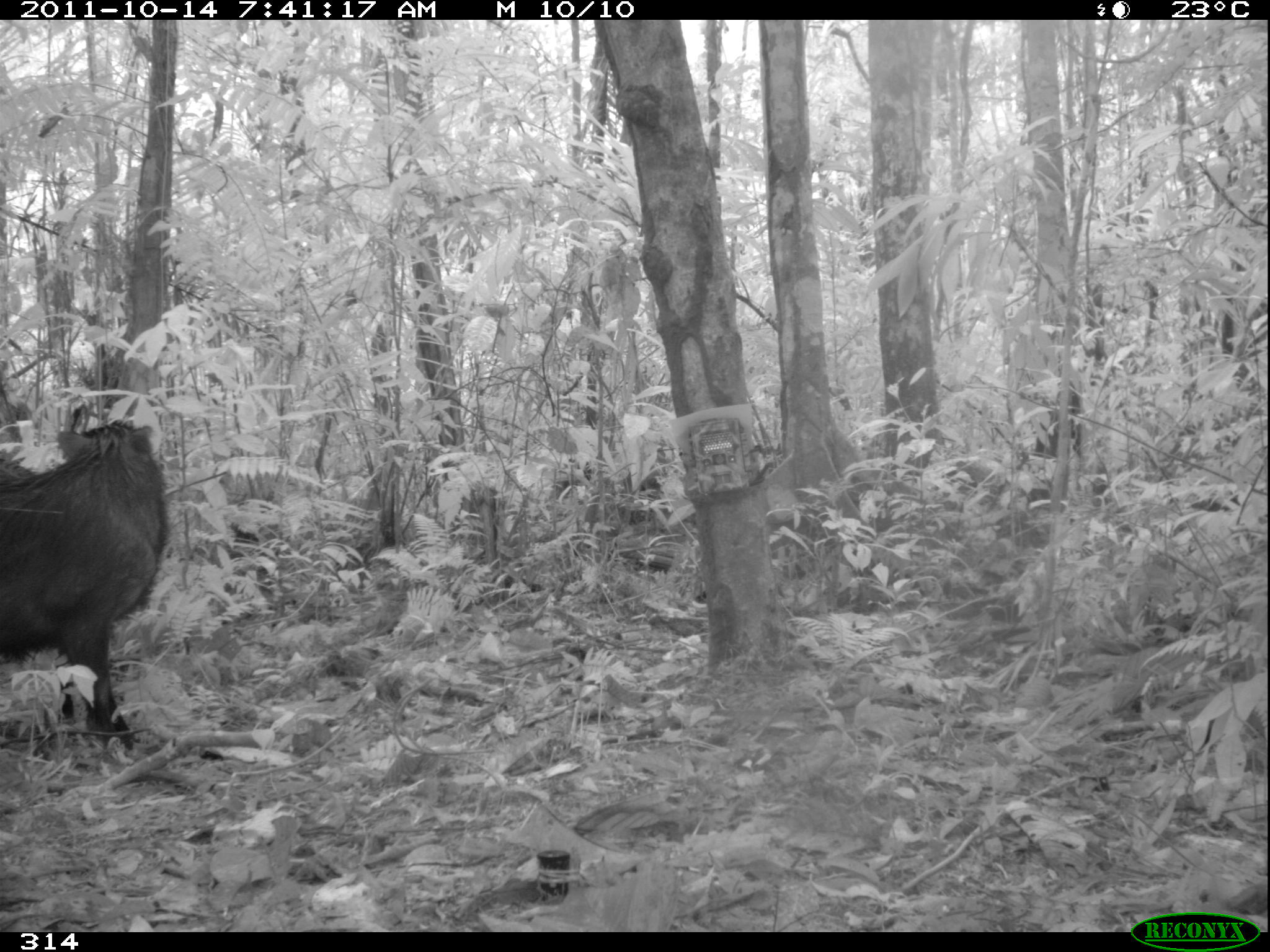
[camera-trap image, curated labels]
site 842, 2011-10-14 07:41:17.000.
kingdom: Animalia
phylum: Chordata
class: Mammalia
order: Artiodactyla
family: Tayassuidae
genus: Tayassu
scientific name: Tayassu pecari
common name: white-lipped peccary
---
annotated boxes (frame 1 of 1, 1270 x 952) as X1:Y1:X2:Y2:
tayassu pecari: 0:416:172:754